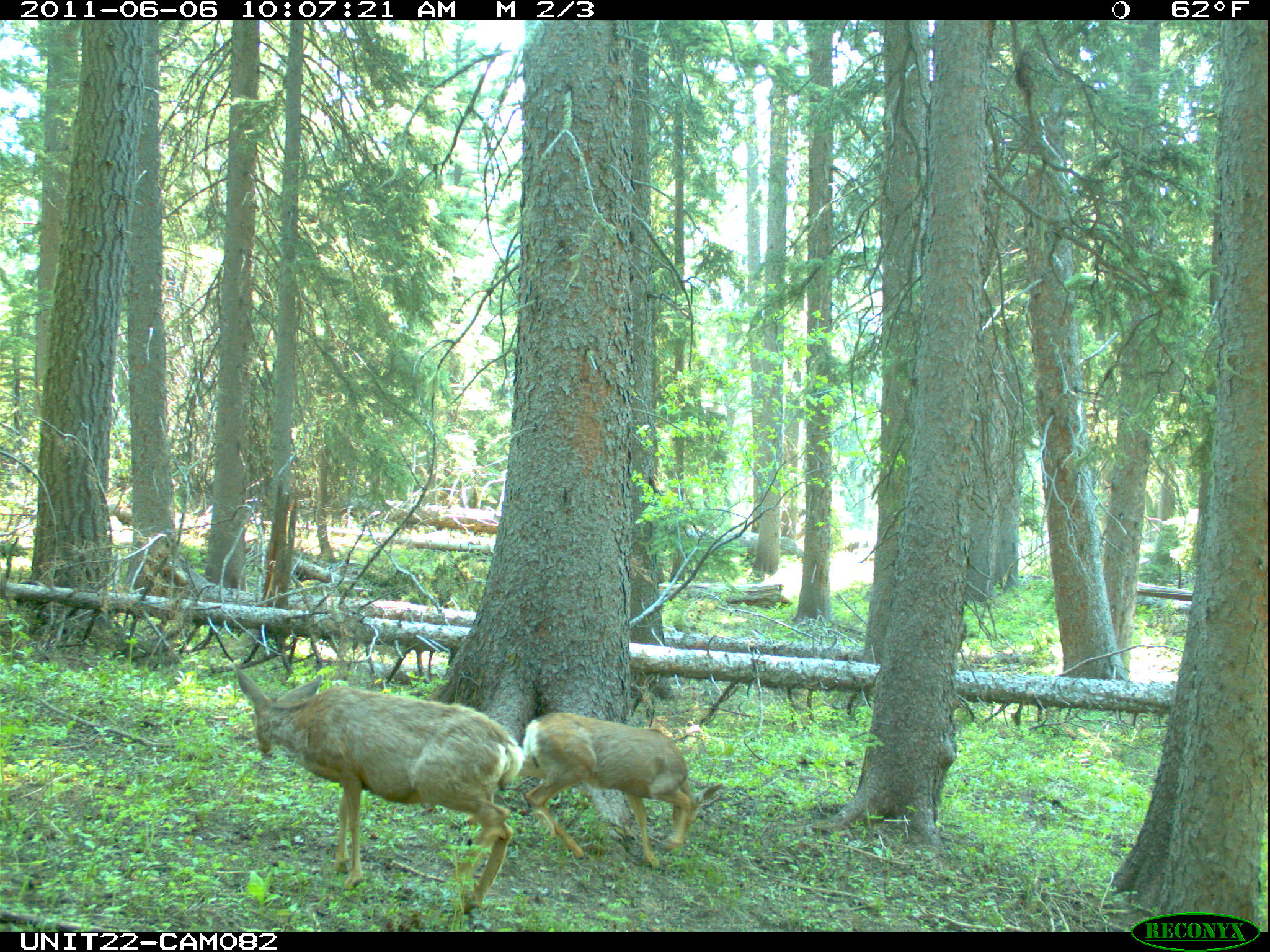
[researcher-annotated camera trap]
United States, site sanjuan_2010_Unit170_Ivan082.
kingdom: Animalia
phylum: Chordata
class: Mammalia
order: Artiodactyla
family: Cervidae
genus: Odocoileus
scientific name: Odocoileus hemionus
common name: mule deer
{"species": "Odocoileus hemionus (mule deer)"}